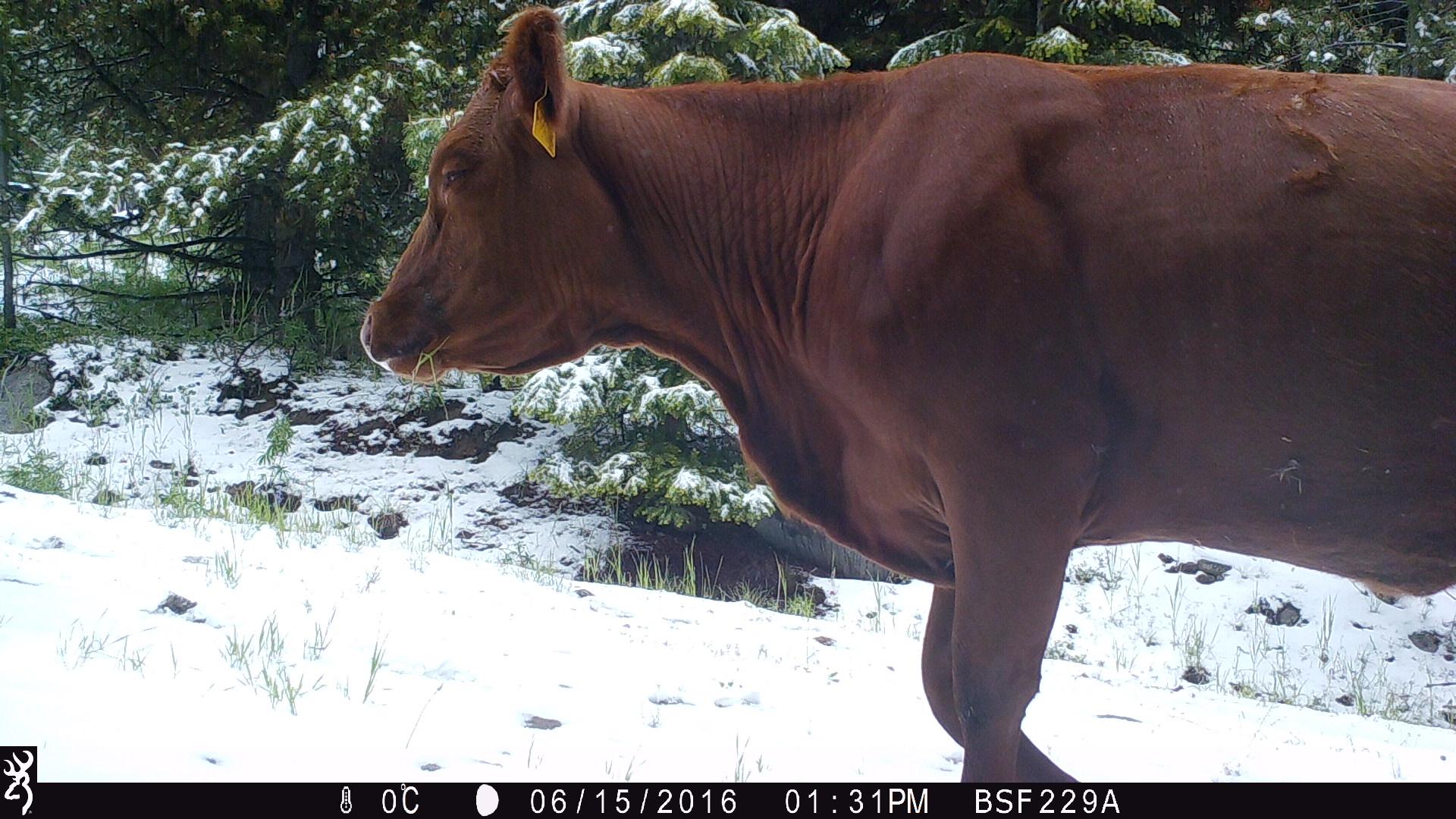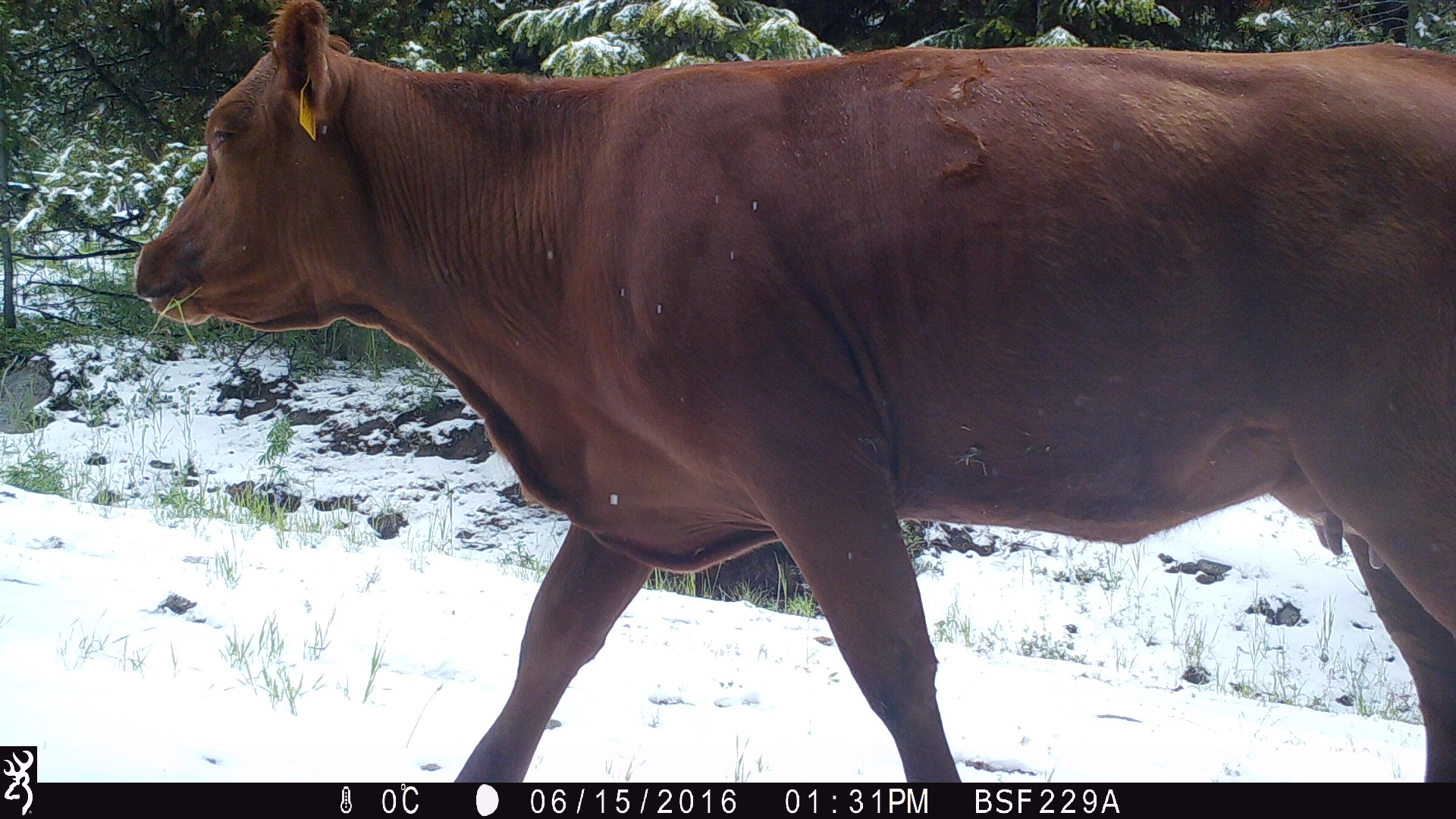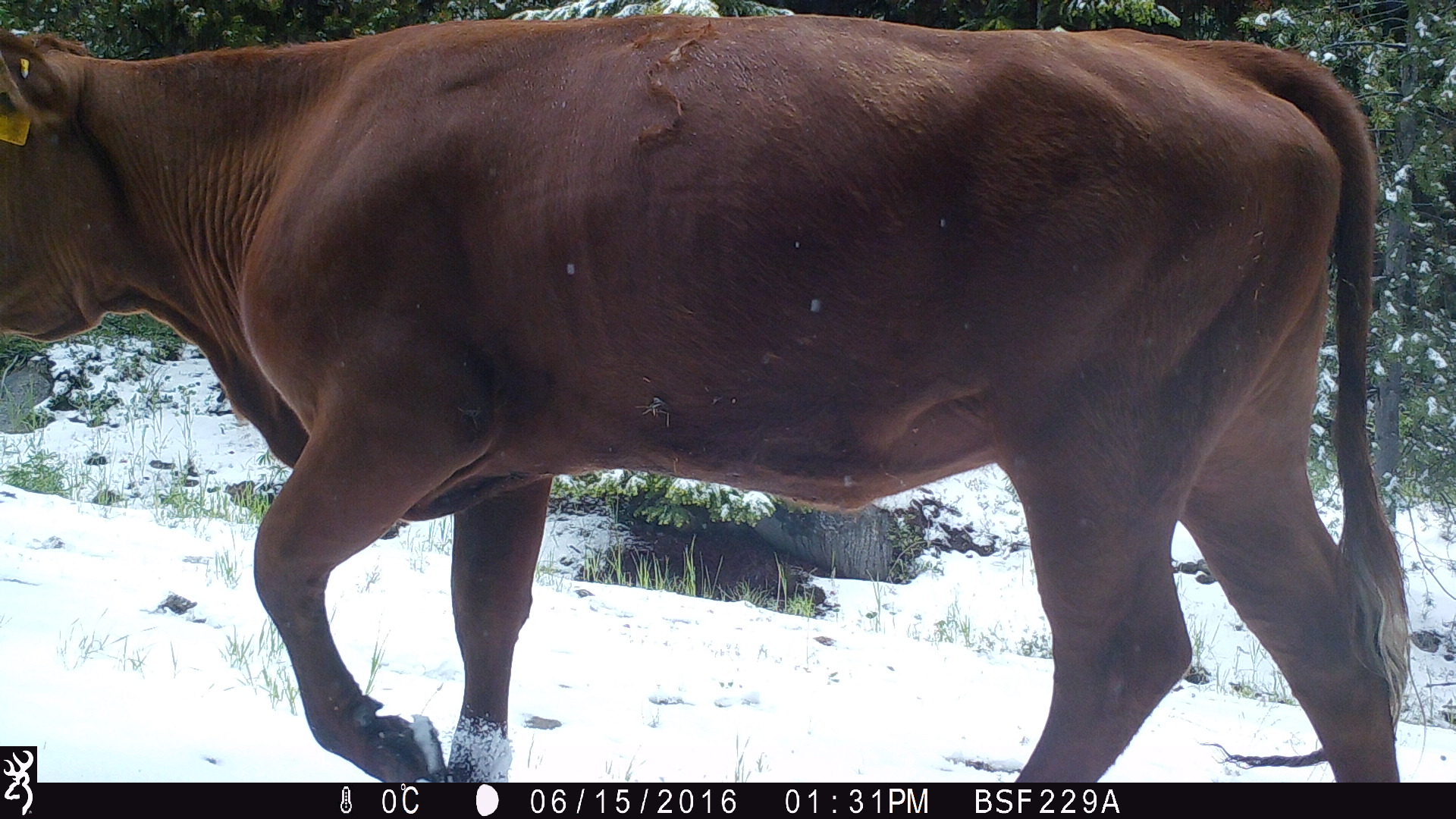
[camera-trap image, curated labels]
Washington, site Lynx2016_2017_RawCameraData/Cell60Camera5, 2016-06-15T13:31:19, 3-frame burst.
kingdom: Animalia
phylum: Chordata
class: Mammalia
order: Artiodactyla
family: Bovidae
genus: Bos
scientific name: Bos taurus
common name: domestic cattle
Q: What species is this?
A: Domestic cattle (Bos taurus).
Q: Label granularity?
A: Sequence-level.